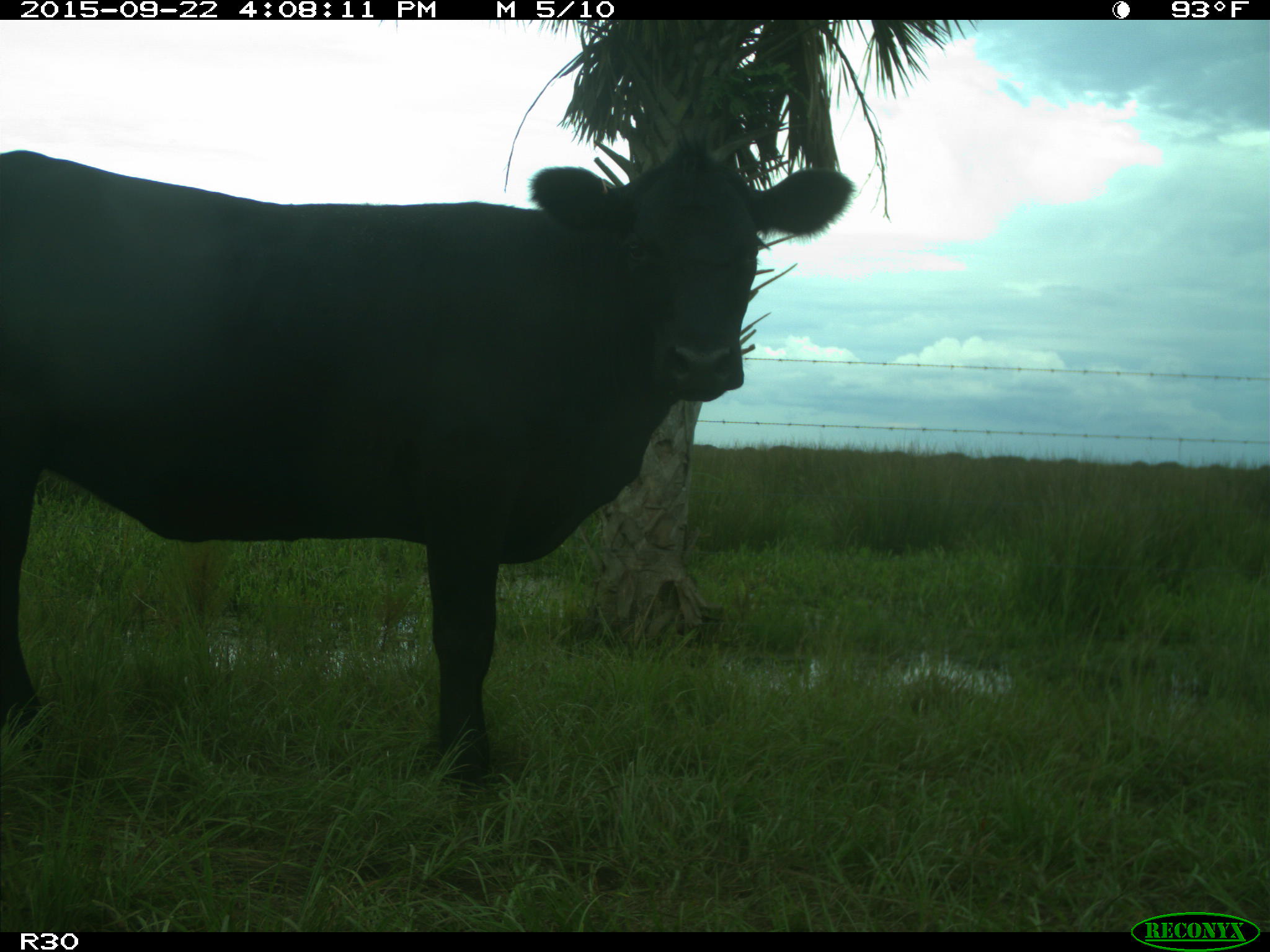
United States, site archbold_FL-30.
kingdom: Animalia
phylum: Chordata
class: Mammalia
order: Artiodactyla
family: Bovidae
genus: Bos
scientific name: Bos taurus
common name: domestic cow